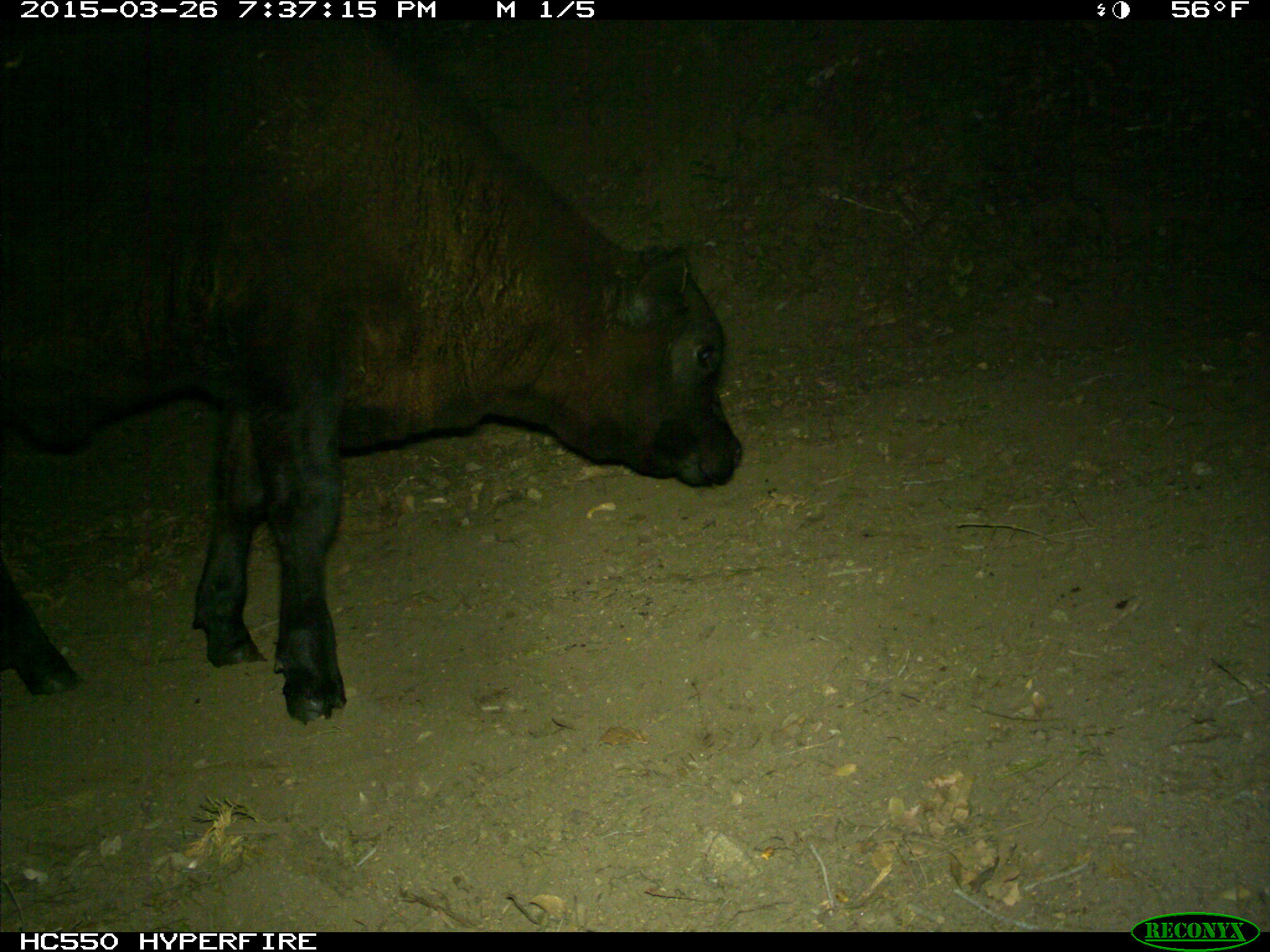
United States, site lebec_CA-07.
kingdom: Animalia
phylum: Chordata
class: Mammalia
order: Artiodactyla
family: Bovidae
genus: Bos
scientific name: Bos taurus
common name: domestic cow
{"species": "Bos taurus (domestic cow)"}